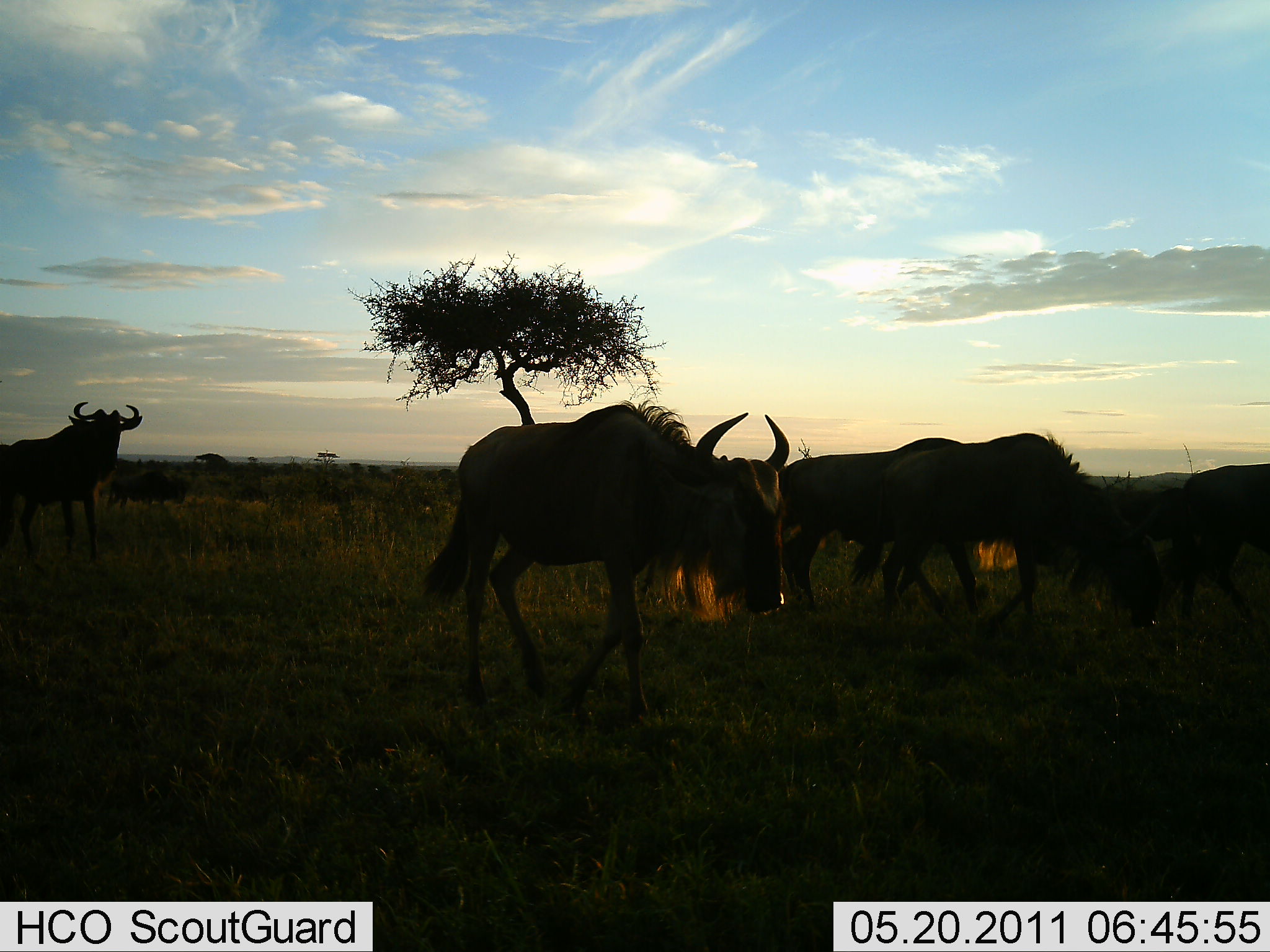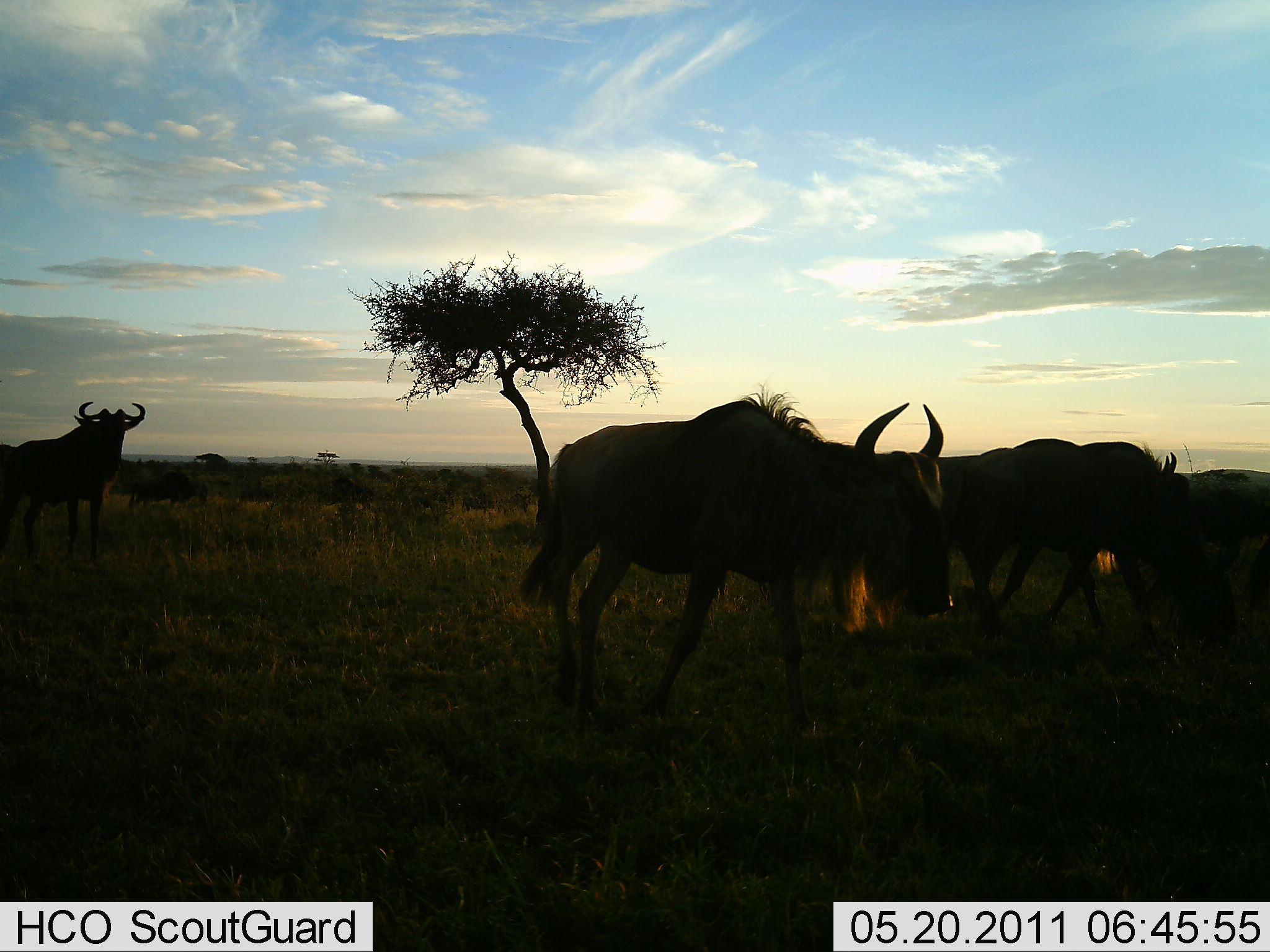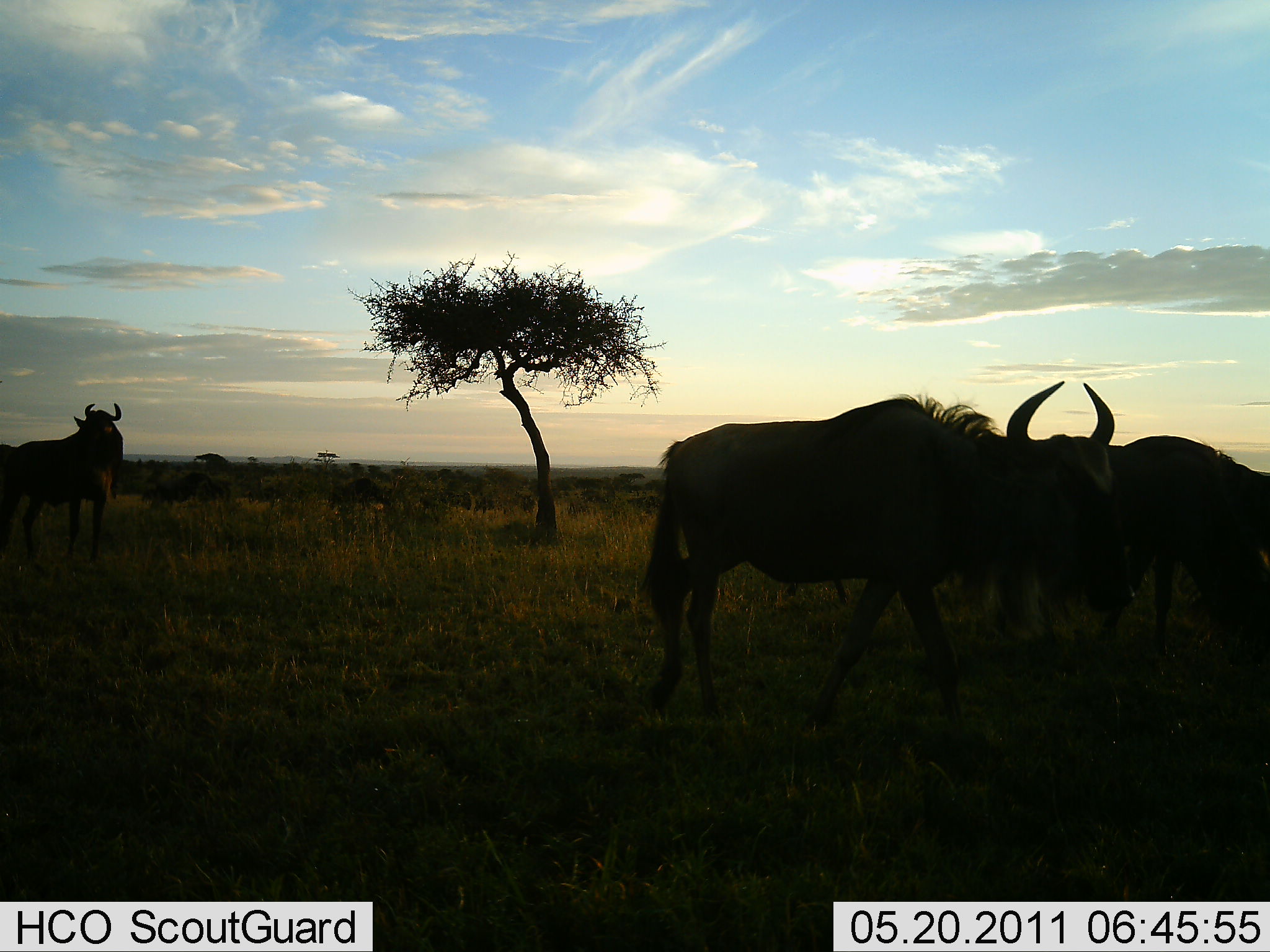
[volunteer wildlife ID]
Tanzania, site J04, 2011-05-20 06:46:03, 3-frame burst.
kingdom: Animalia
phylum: Chordata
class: Mammalia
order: Artiodactyla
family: Bovidae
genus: Connochaetes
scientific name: Connochaetes taurinus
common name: blue wildebeest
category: wildebeest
Wildebeest (blue wildebeest) (Connochaetes taurinus), count 6. Behavior (volunteer vote fractions): standing 23%, resting 0%, moving 85%, interacting 0%. Young present (vote fraction): 0%. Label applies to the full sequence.